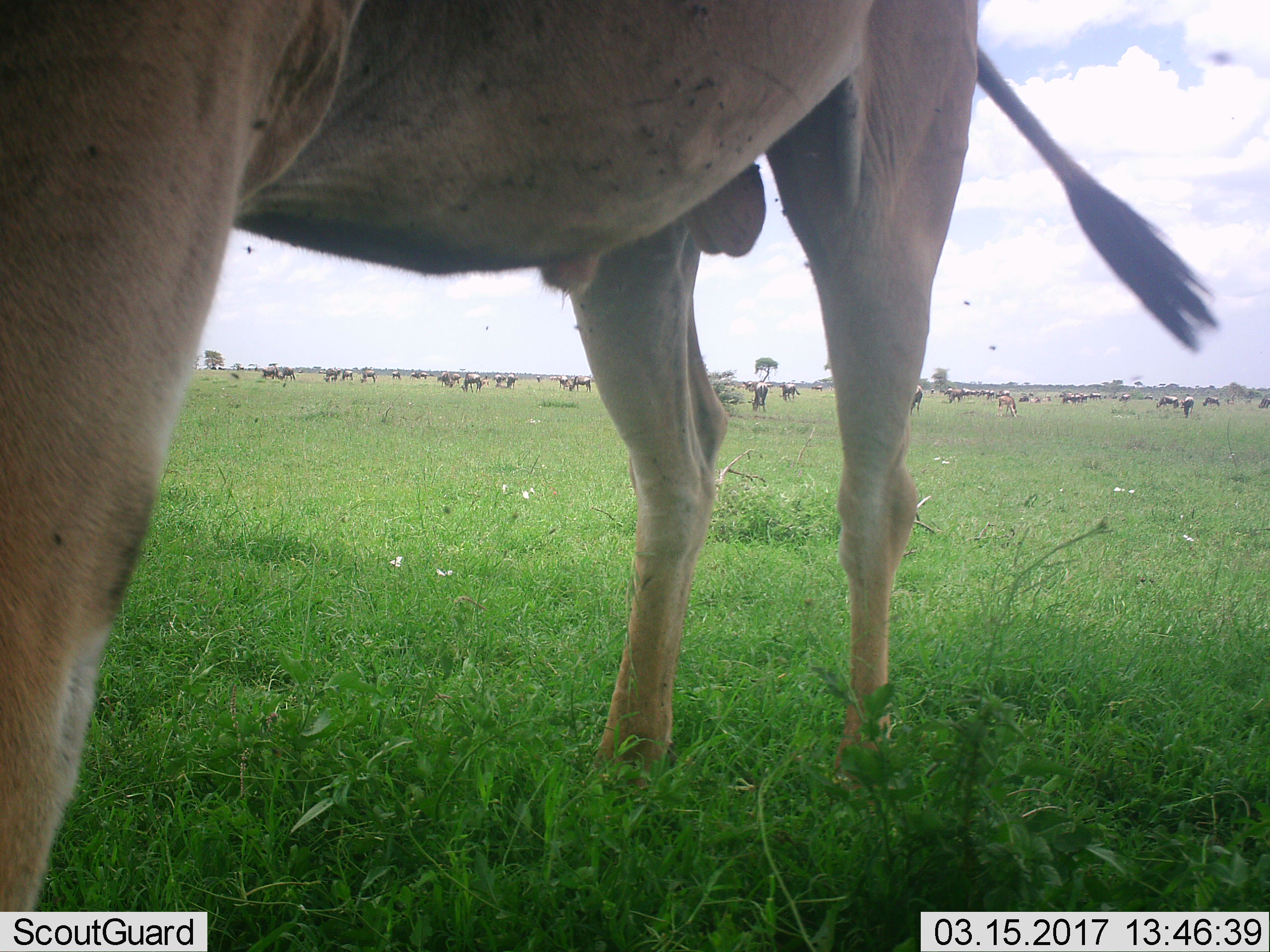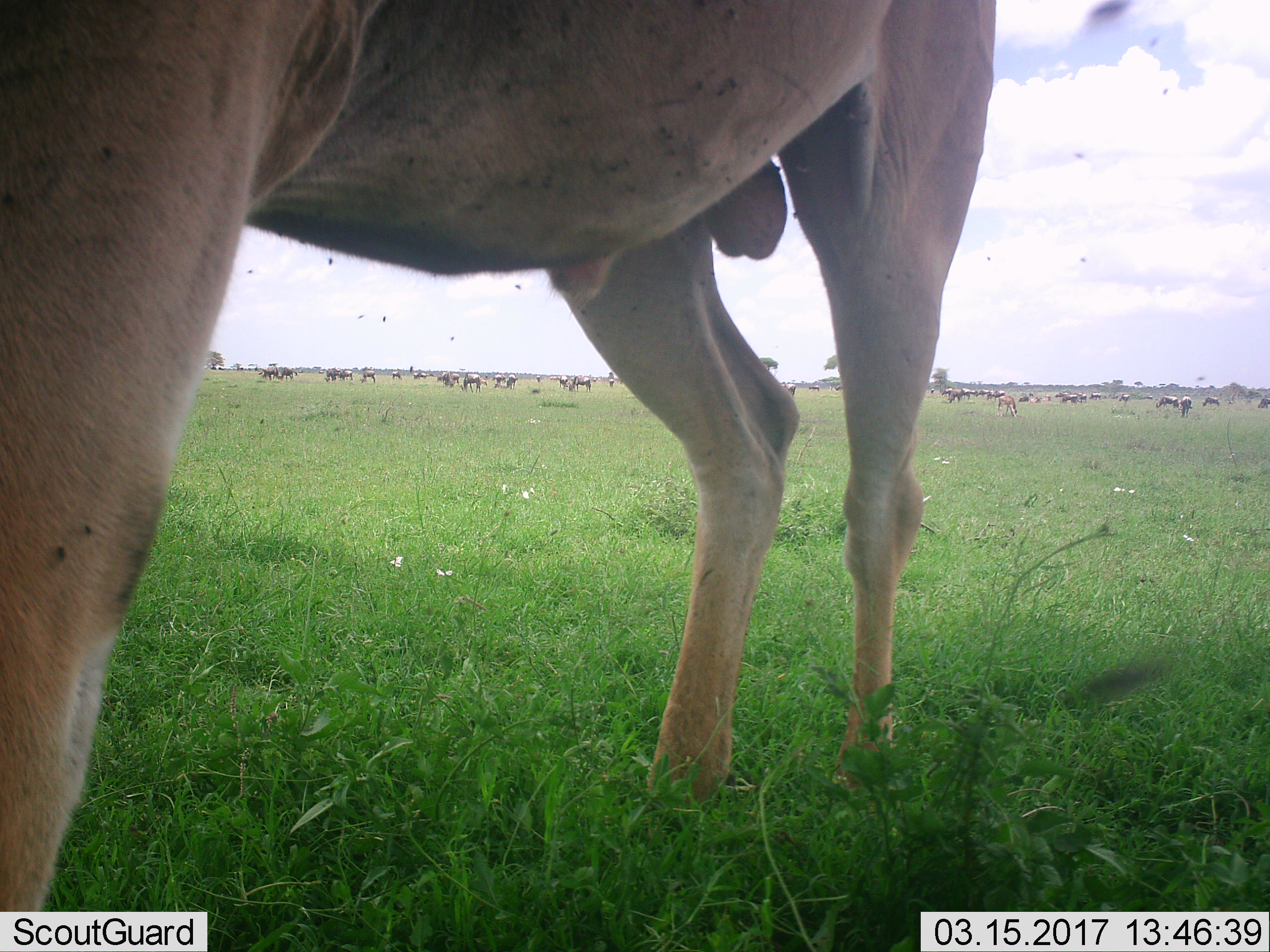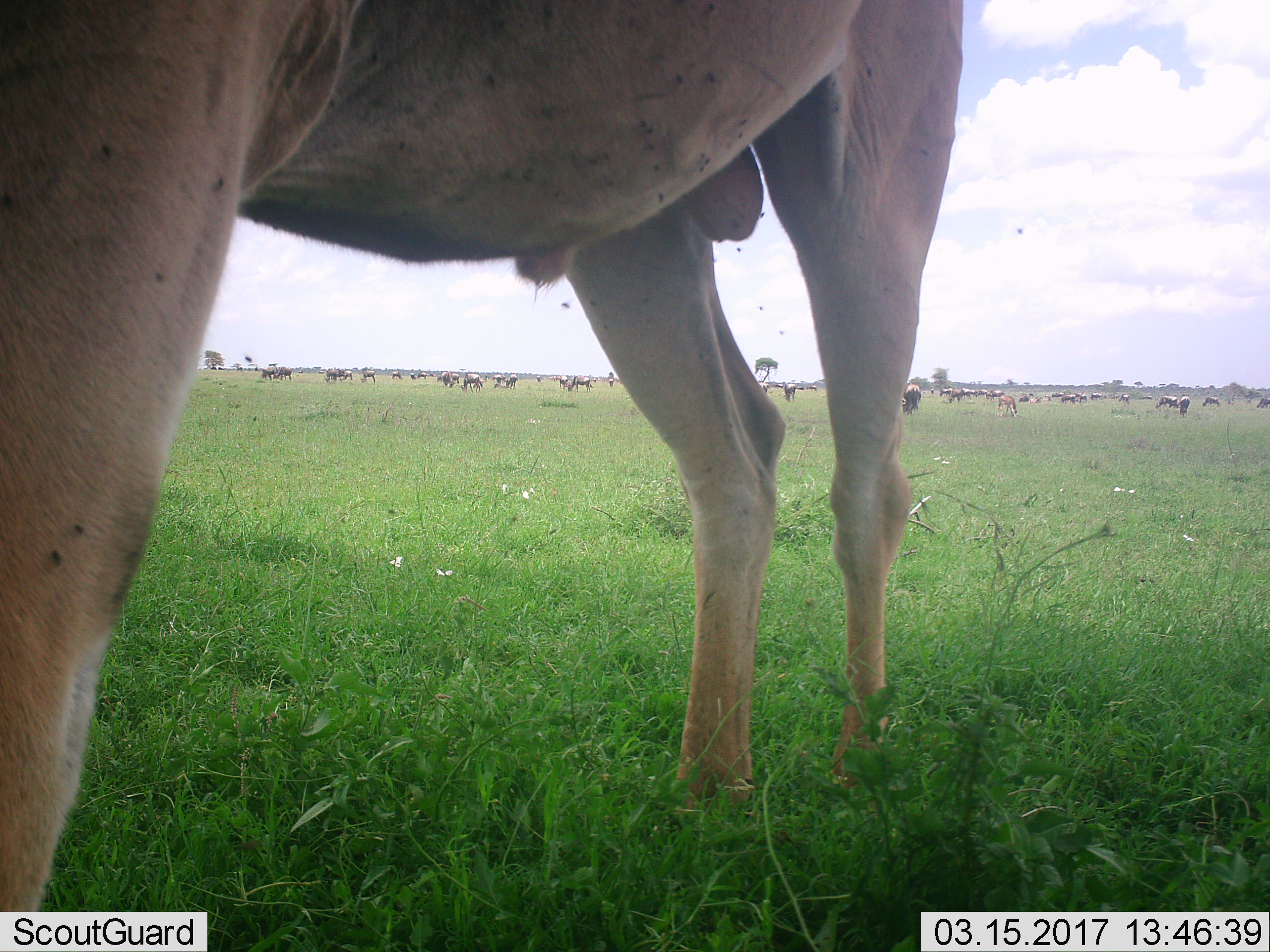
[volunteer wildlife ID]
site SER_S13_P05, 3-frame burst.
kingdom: Animalia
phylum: Chordata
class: Mammalia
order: Artiodactyla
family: Bovidae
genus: Connochaetes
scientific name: Connochaetes taurinus taurinus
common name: blue wildebeest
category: wildebeestblue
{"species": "wildebeestblue (blue wildebeest) (Connochaetes taurinus taurinus)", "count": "11-50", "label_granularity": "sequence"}